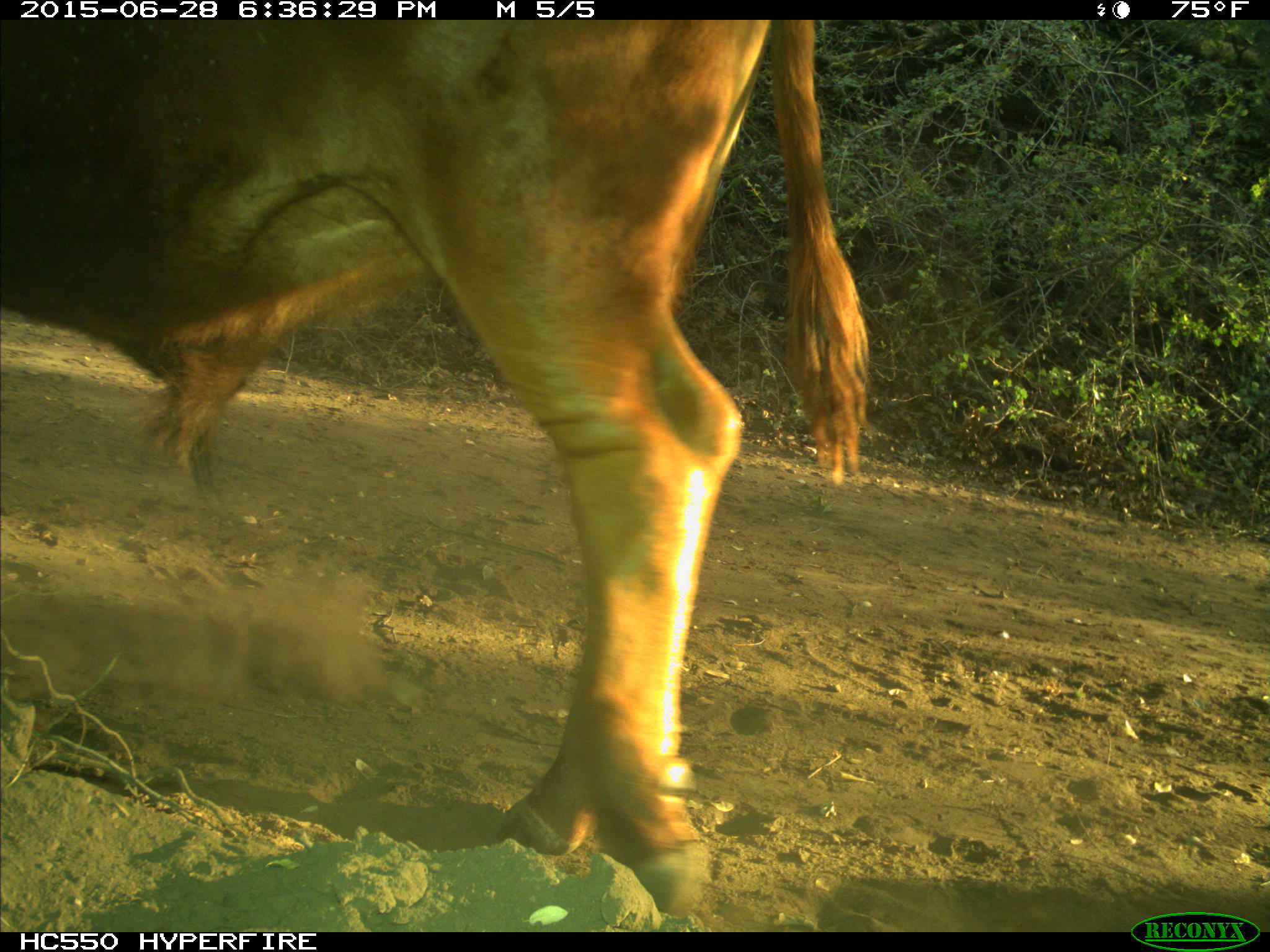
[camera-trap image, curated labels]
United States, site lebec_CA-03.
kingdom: Animalia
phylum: Chordata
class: Mammalia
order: Artiodactyla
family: Bovidae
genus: Bos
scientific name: Bos taurus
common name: domestic cow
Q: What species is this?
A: Bos taurus (domestic cow).